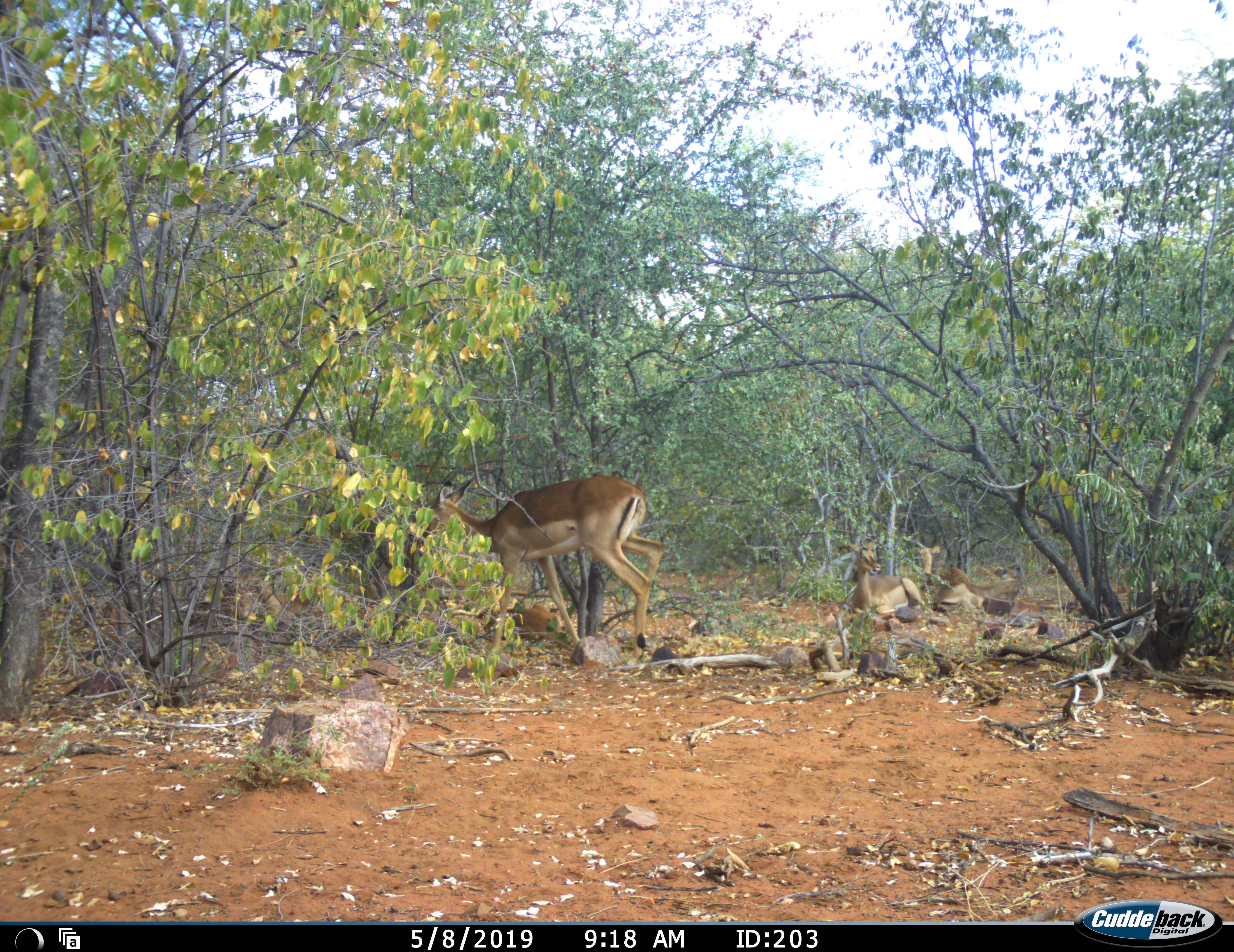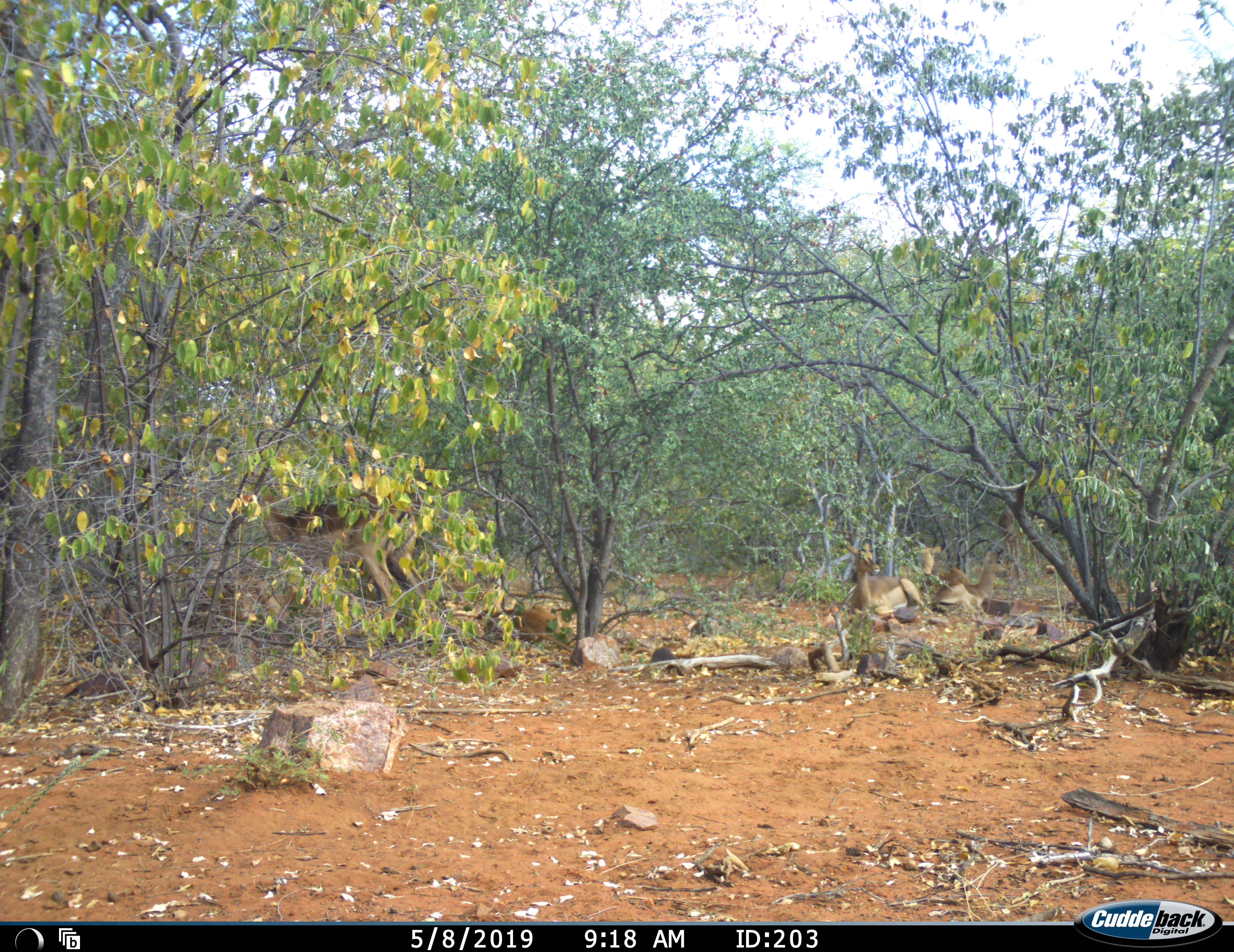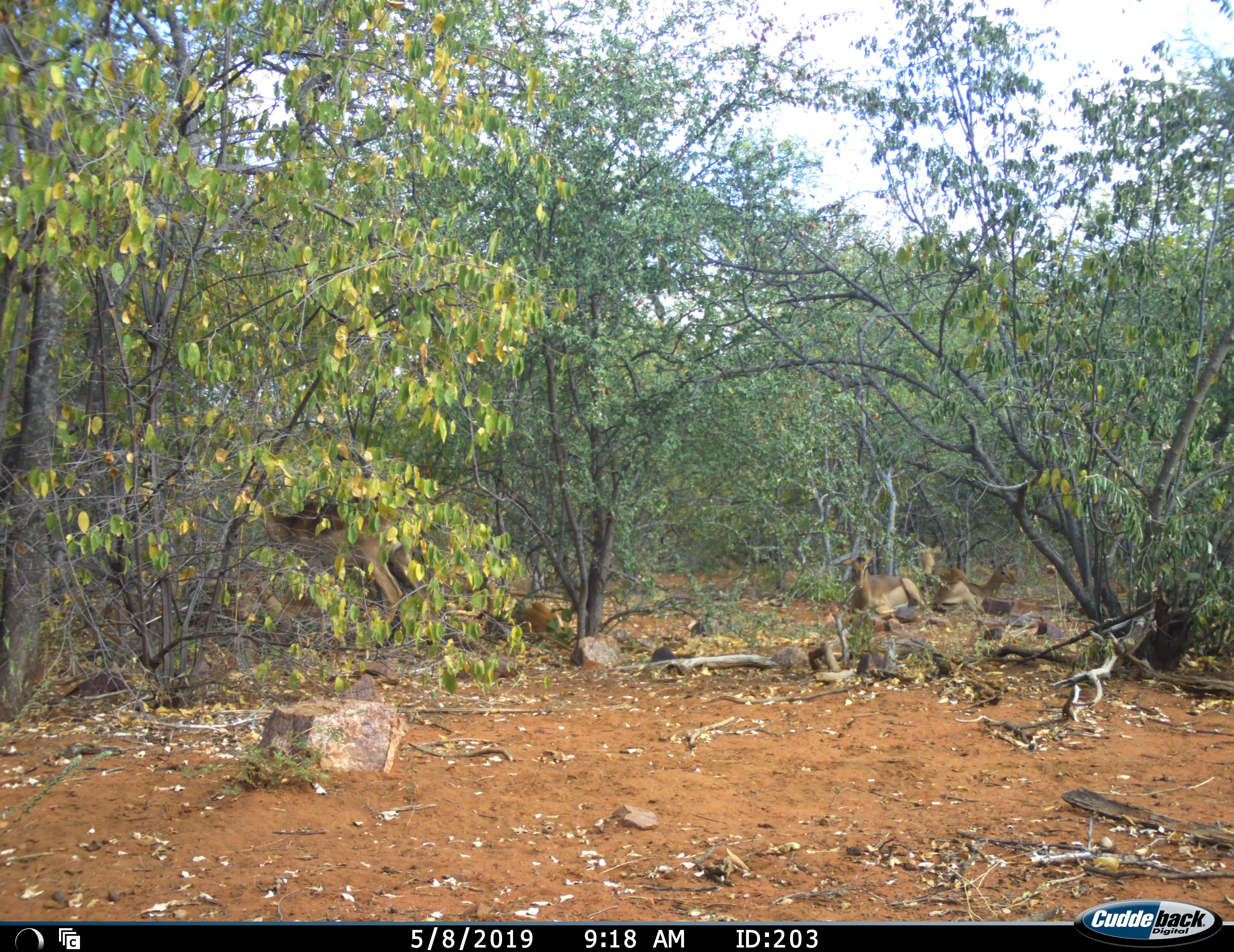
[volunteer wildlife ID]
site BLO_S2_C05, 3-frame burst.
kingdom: Animalia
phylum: Chordata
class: Mammalia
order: Artiodactyla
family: Bovidae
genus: Aepyceros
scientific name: Aepyceros melampus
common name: impala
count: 5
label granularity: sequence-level